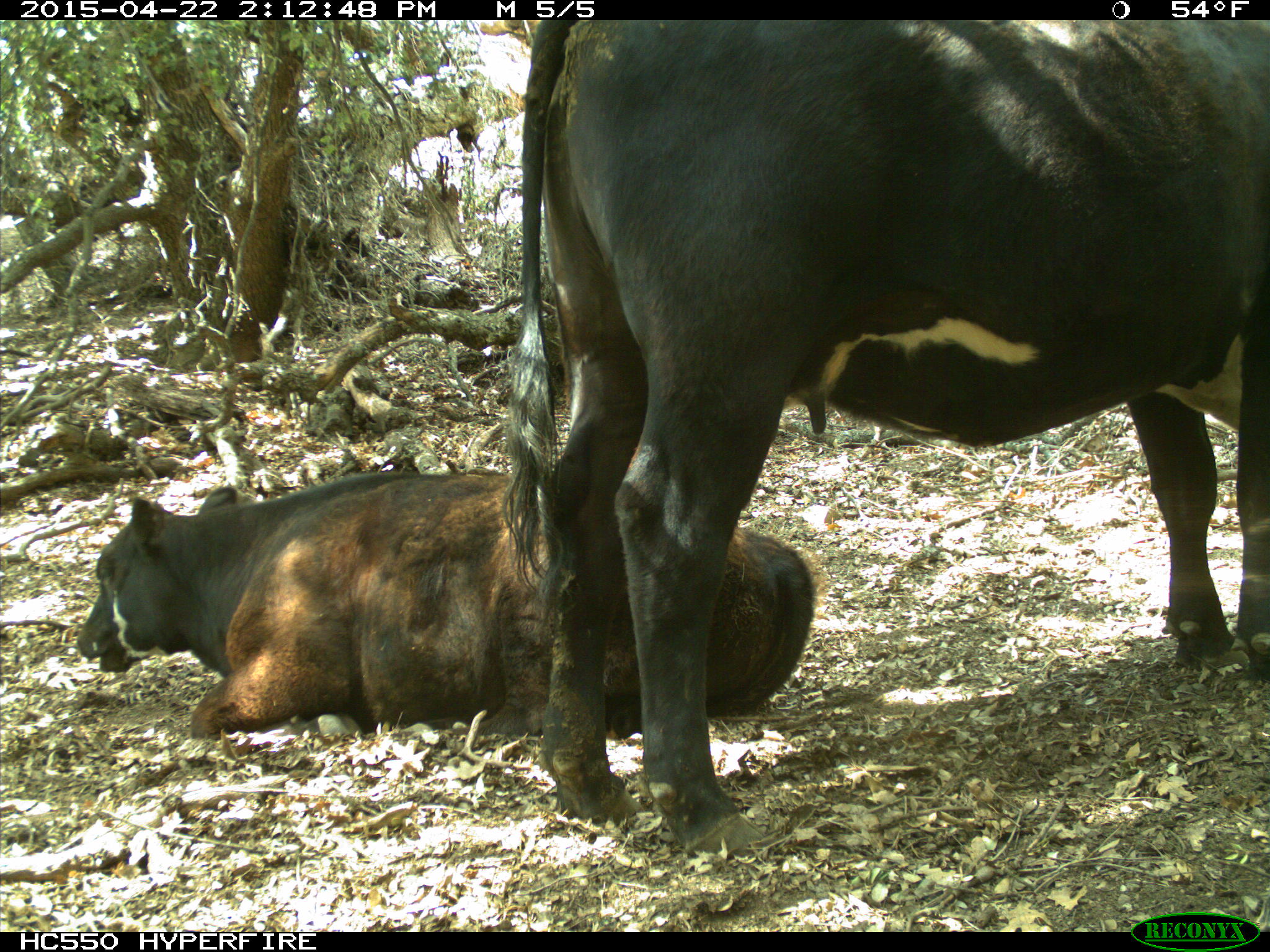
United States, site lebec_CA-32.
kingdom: Animalia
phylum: Chordata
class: Mammalia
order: Artiodactyla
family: Bovidae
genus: Bos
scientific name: Bos taurus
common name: domestic cow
Bos taurus (domestic cow).